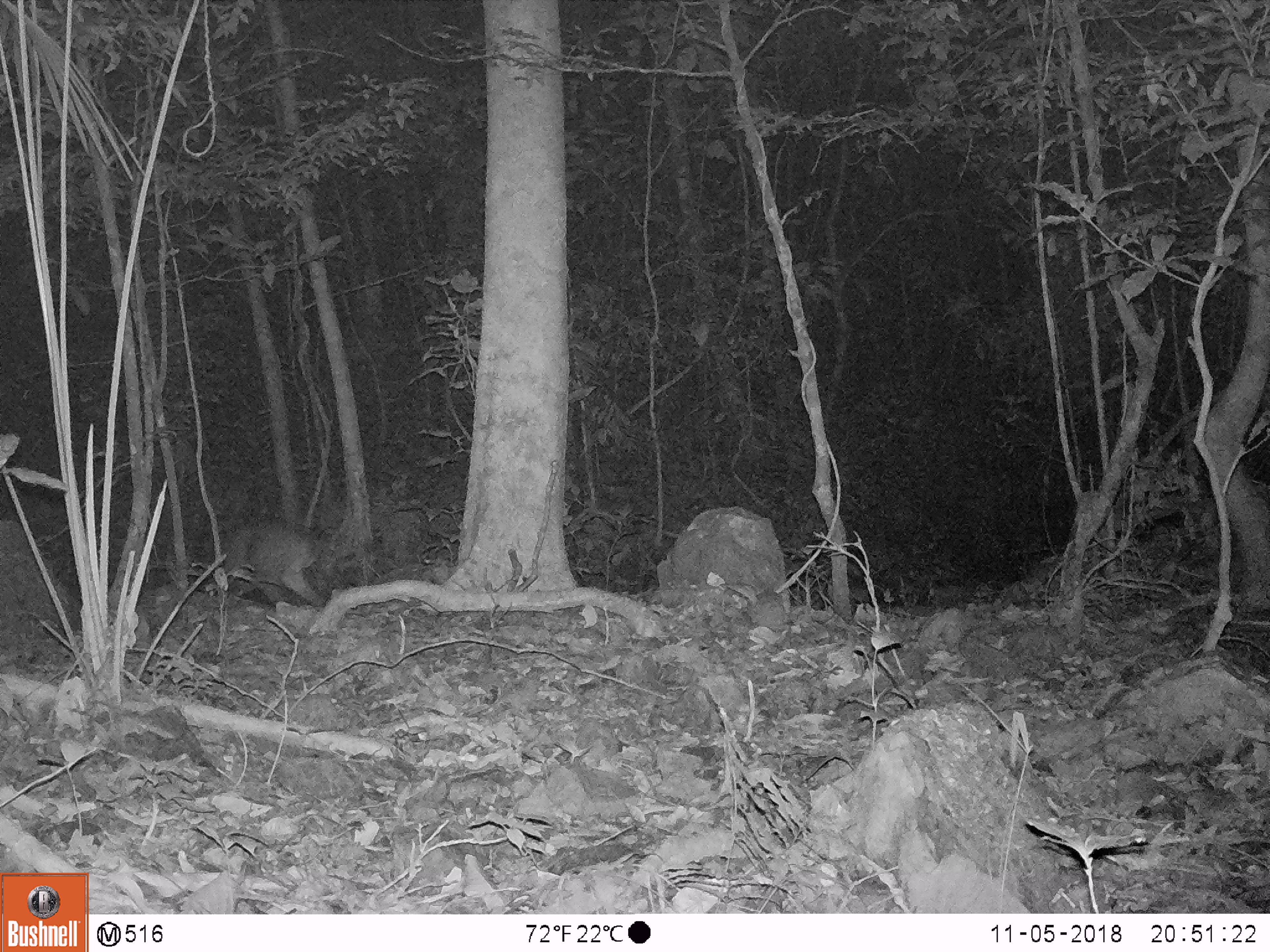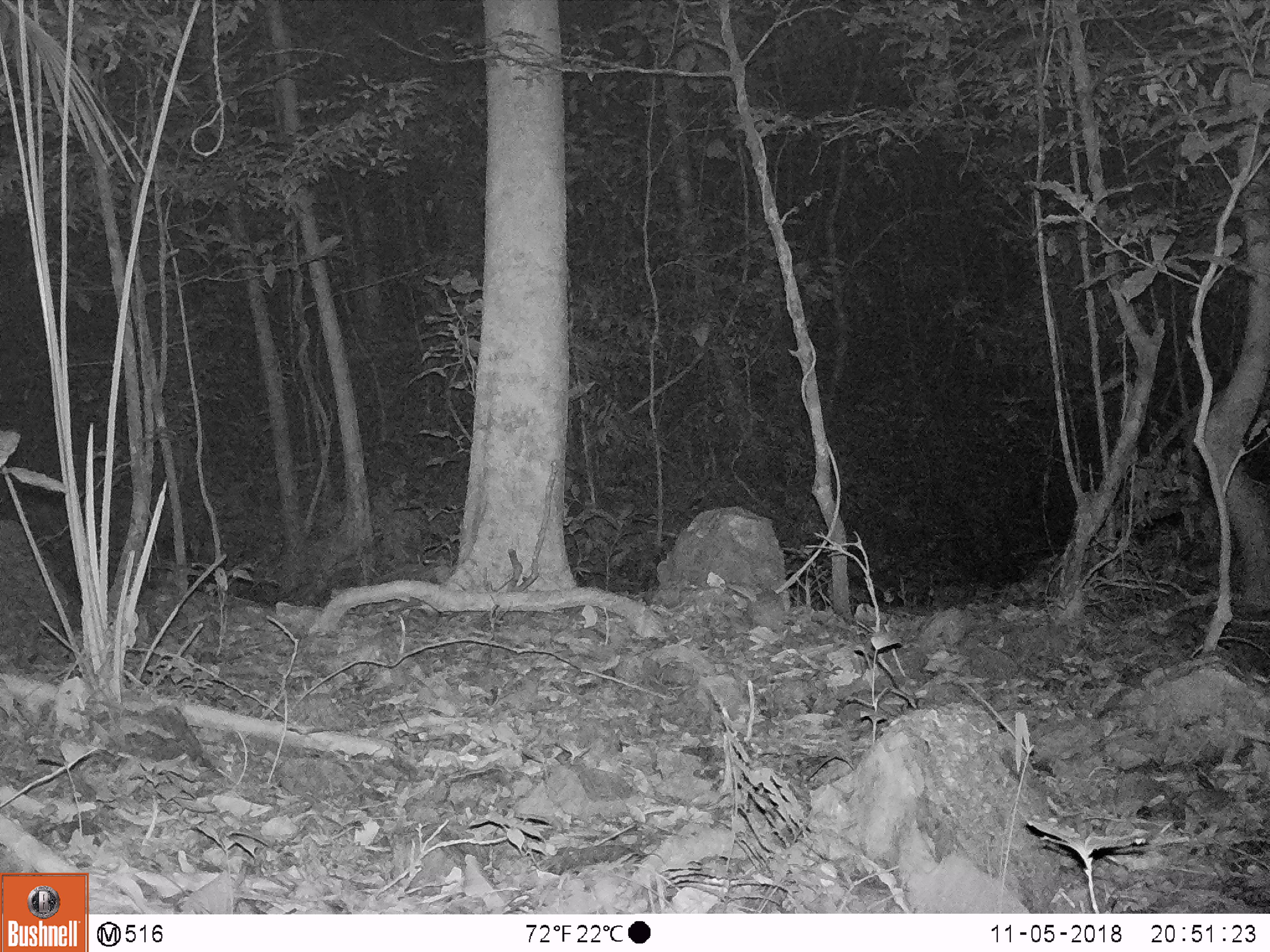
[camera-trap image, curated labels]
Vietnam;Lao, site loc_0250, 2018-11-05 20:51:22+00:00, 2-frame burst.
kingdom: Animalia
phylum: Chordata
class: Mammalia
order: Artiodactyla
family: Cervidae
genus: Muntiacus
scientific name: Muntiacus vuquangensis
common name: large-antlered muntjac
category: large antlered muntjac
Large antlered muntjac (large-antlered muntjac) (Muntiacus vuquangensis). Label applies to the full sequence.